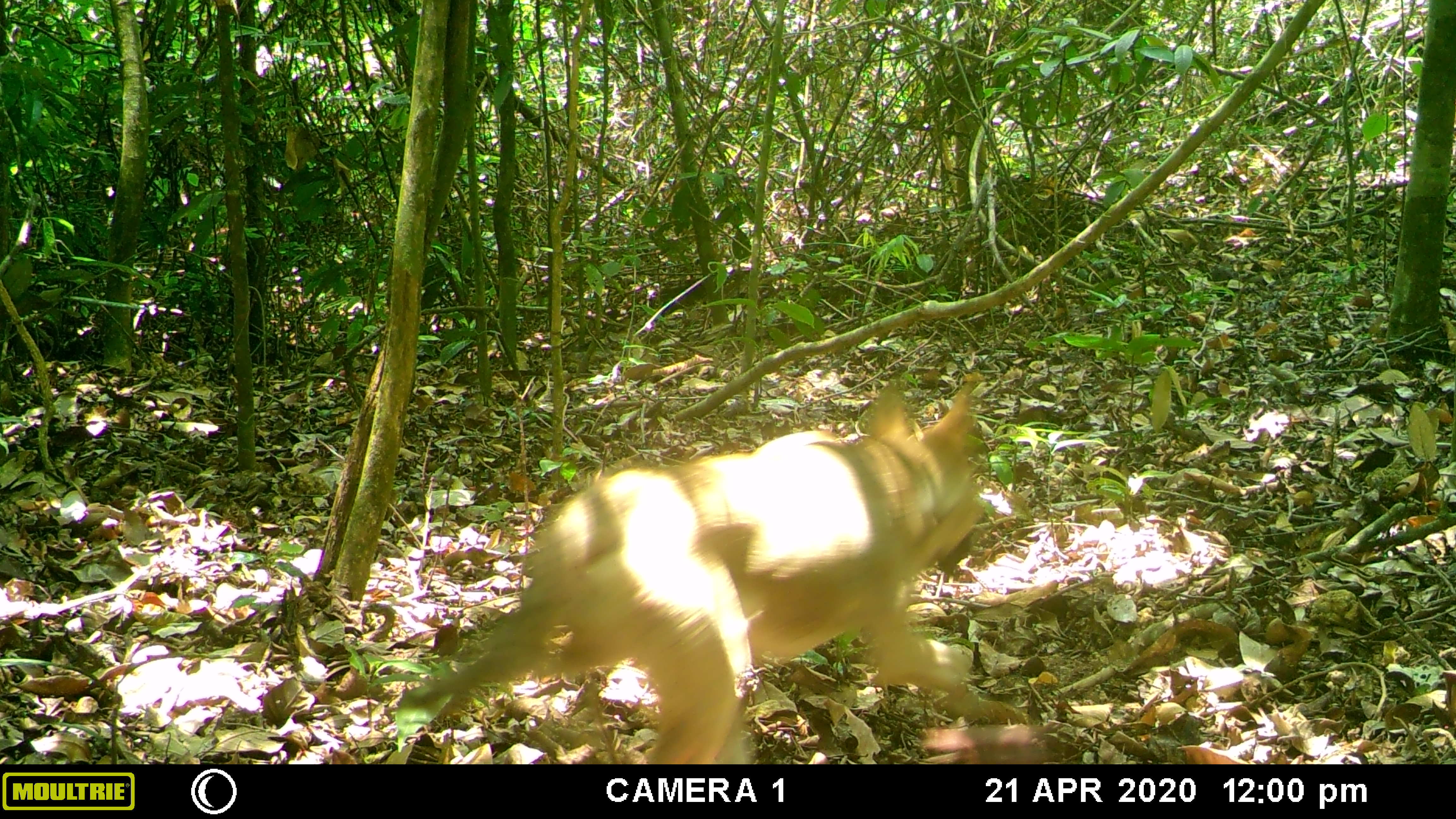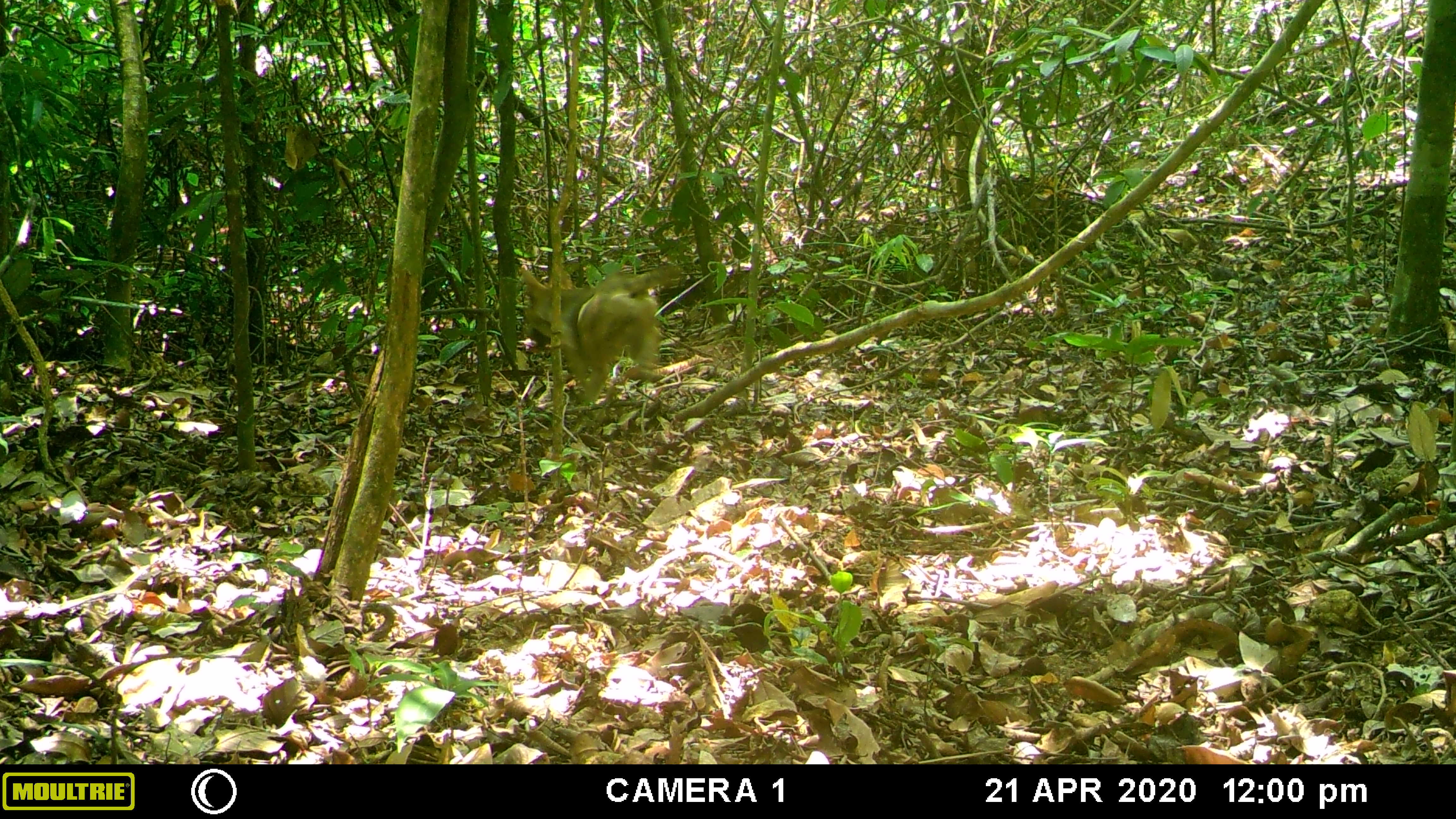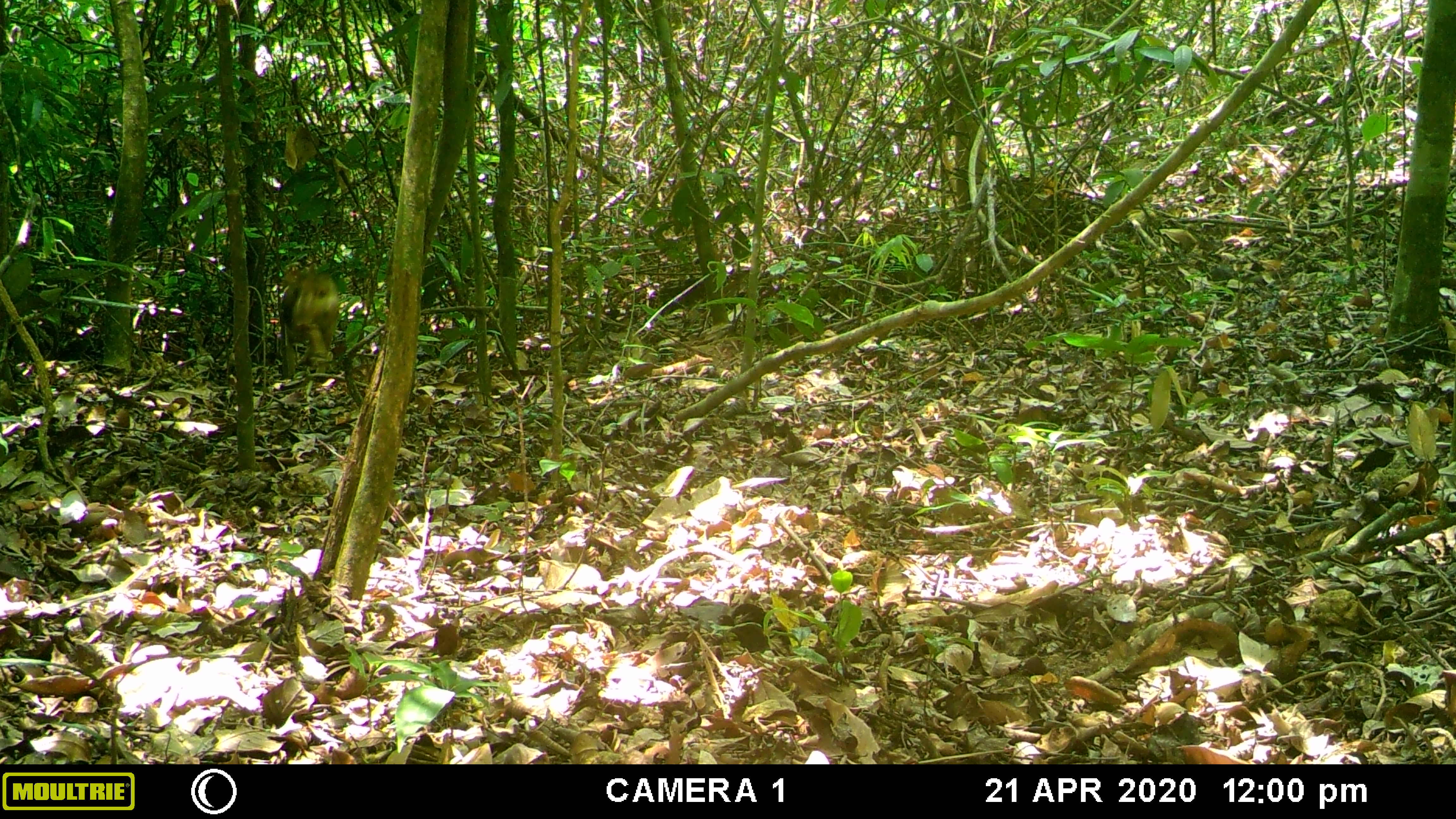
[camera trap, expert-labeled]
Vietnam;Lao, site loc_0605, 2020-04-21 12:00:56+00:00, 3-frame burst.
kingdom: Animalia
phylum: Chordata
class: Mammalia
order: Carnivora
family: Canidae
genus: Canis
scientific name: Canis familiaris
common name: domestic dog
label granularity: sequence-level